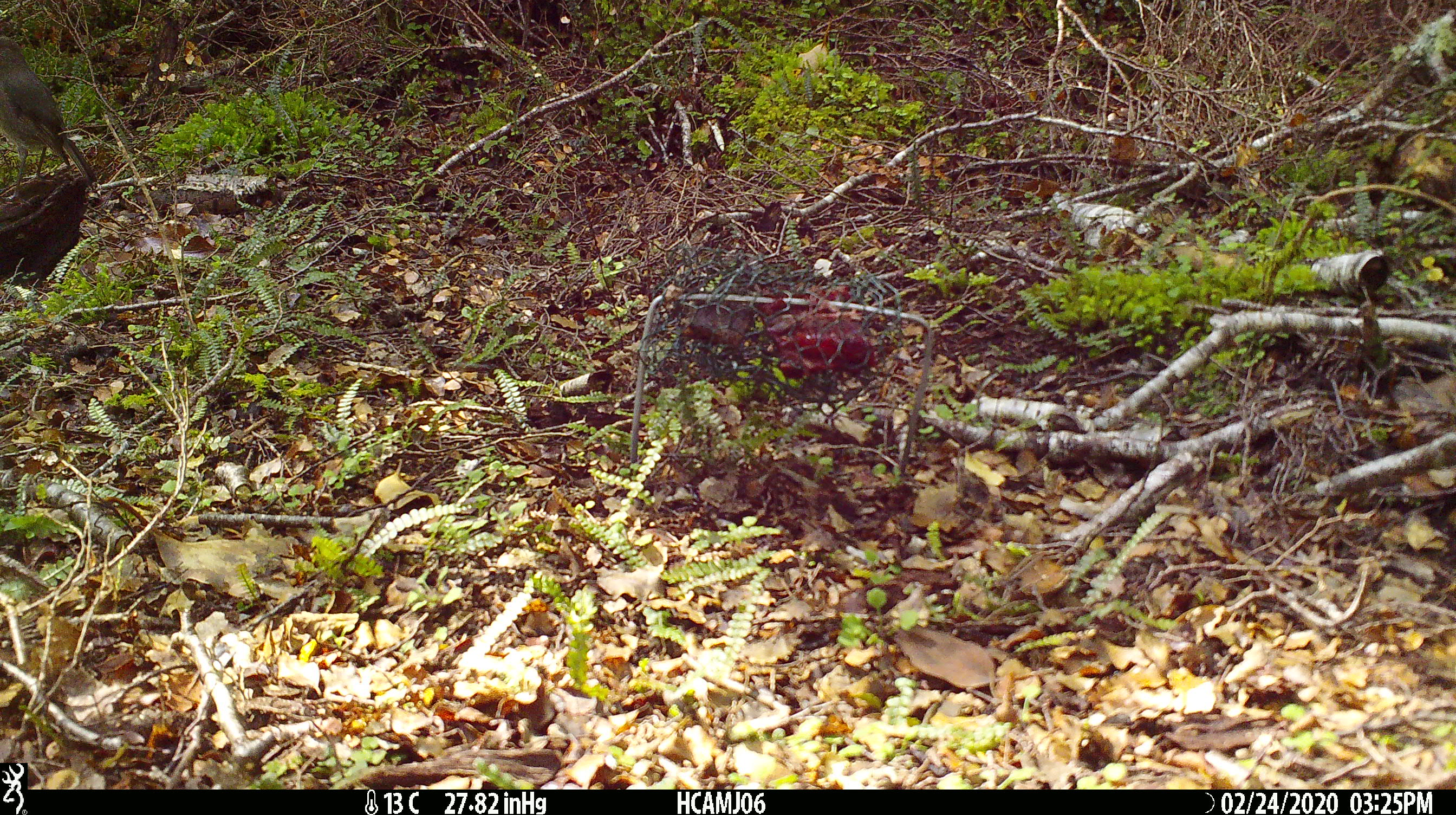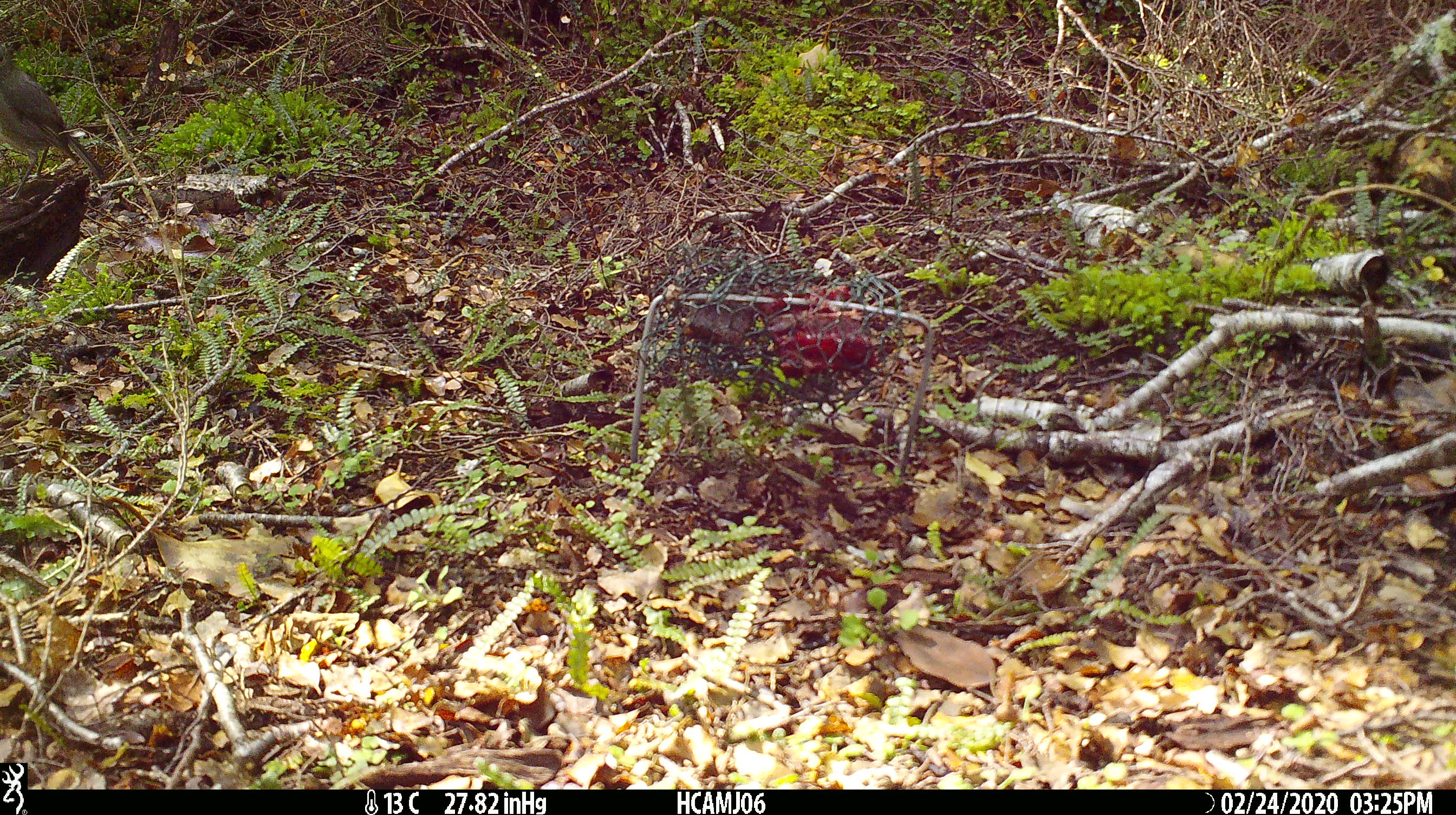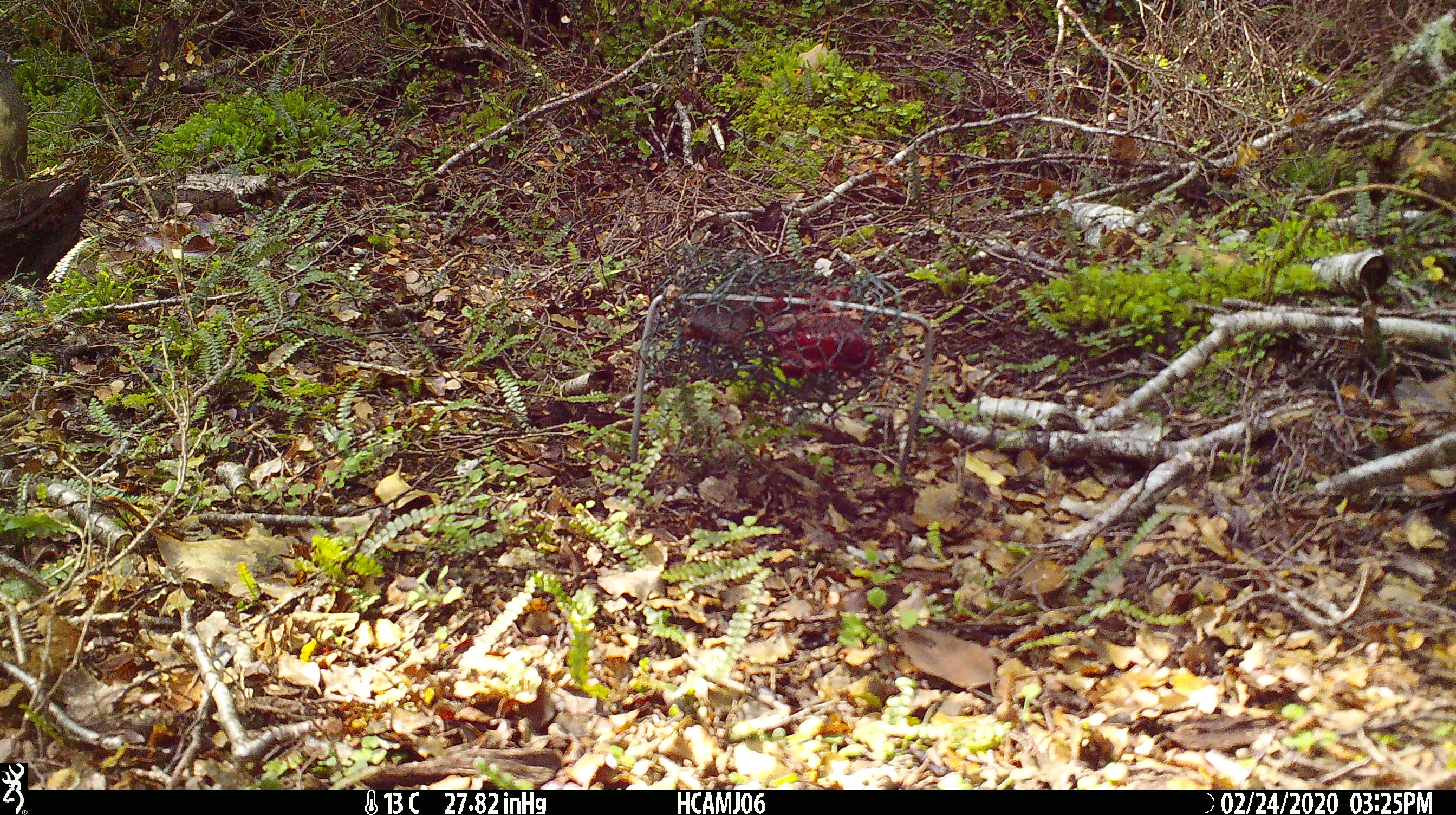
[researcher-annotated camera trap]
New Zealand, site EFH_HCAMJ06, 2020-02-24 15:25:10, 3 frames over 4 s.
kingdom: Animalia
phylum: Chordata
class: Aves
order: Passeriformes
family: Petroicidae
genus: Petroica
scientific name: Petroica australis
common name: new zealand robin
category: robin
Robin (new zealand robin) (Petroica australis).